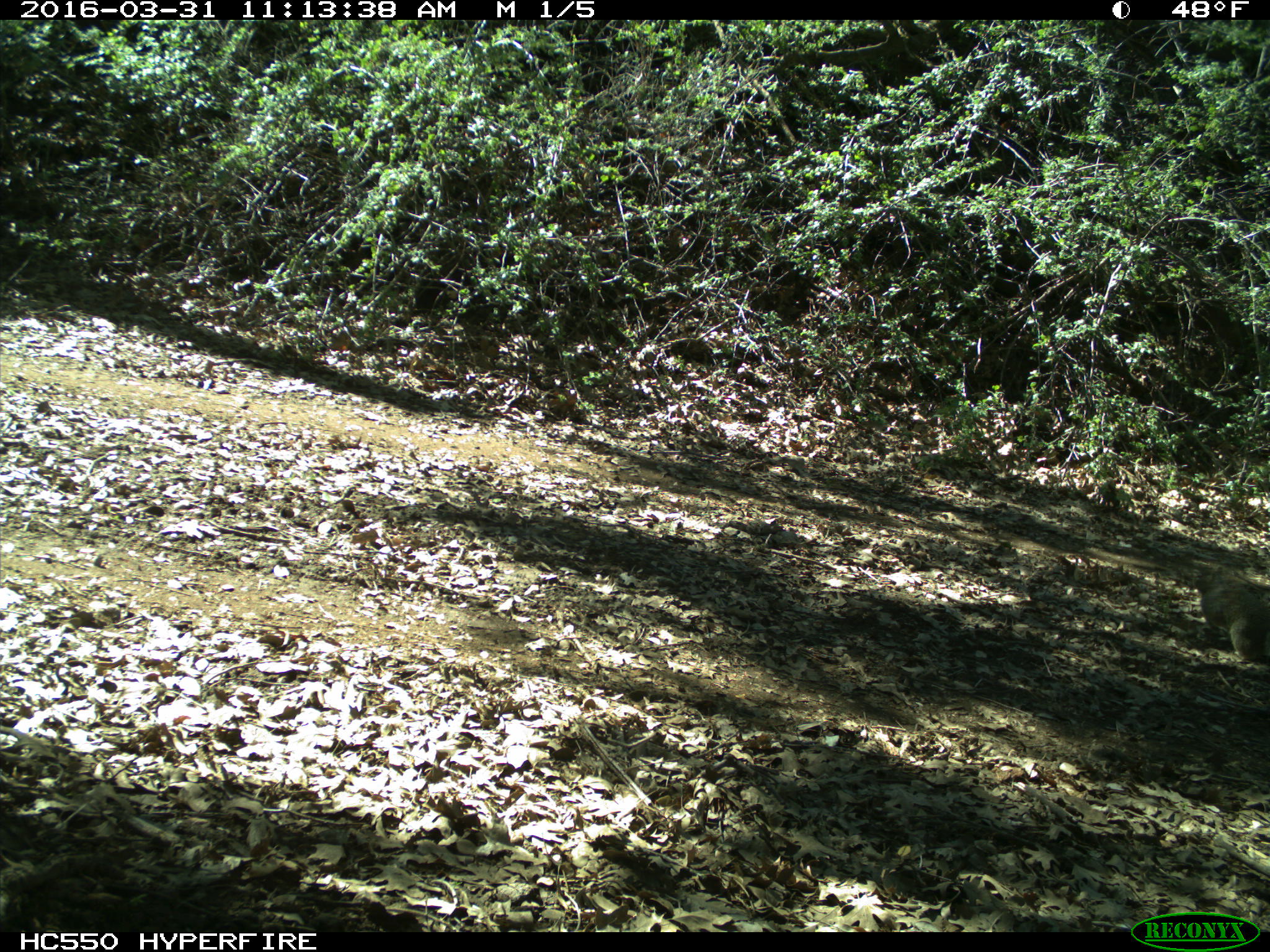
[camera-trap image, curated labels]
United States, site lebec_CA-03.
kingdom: Animalia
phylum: Chordata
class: Mammalia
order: Rodentia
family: Sciuridae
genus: Otospermophilus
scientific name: Otospermophilus beecheyi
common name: california ground squirrel